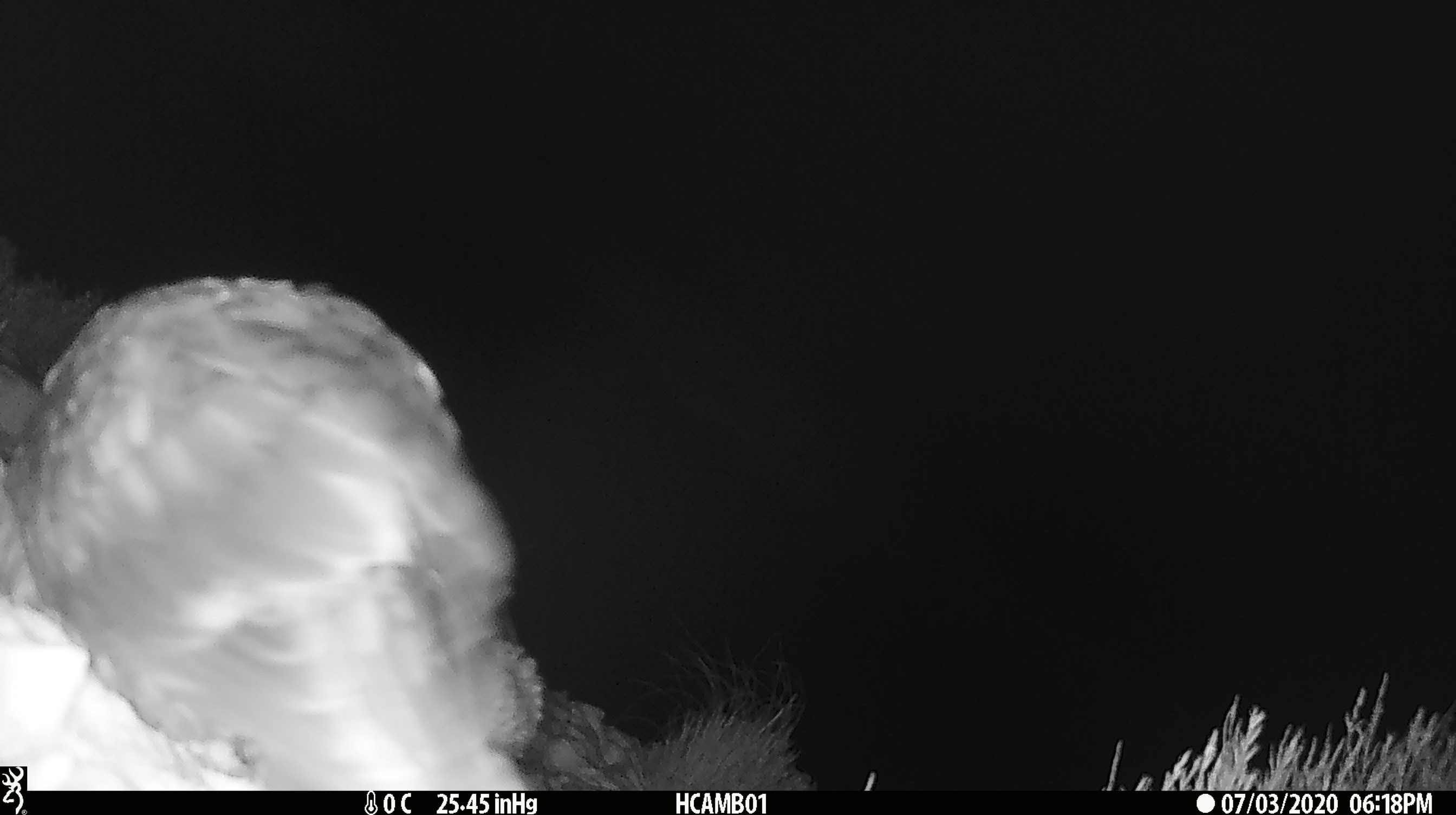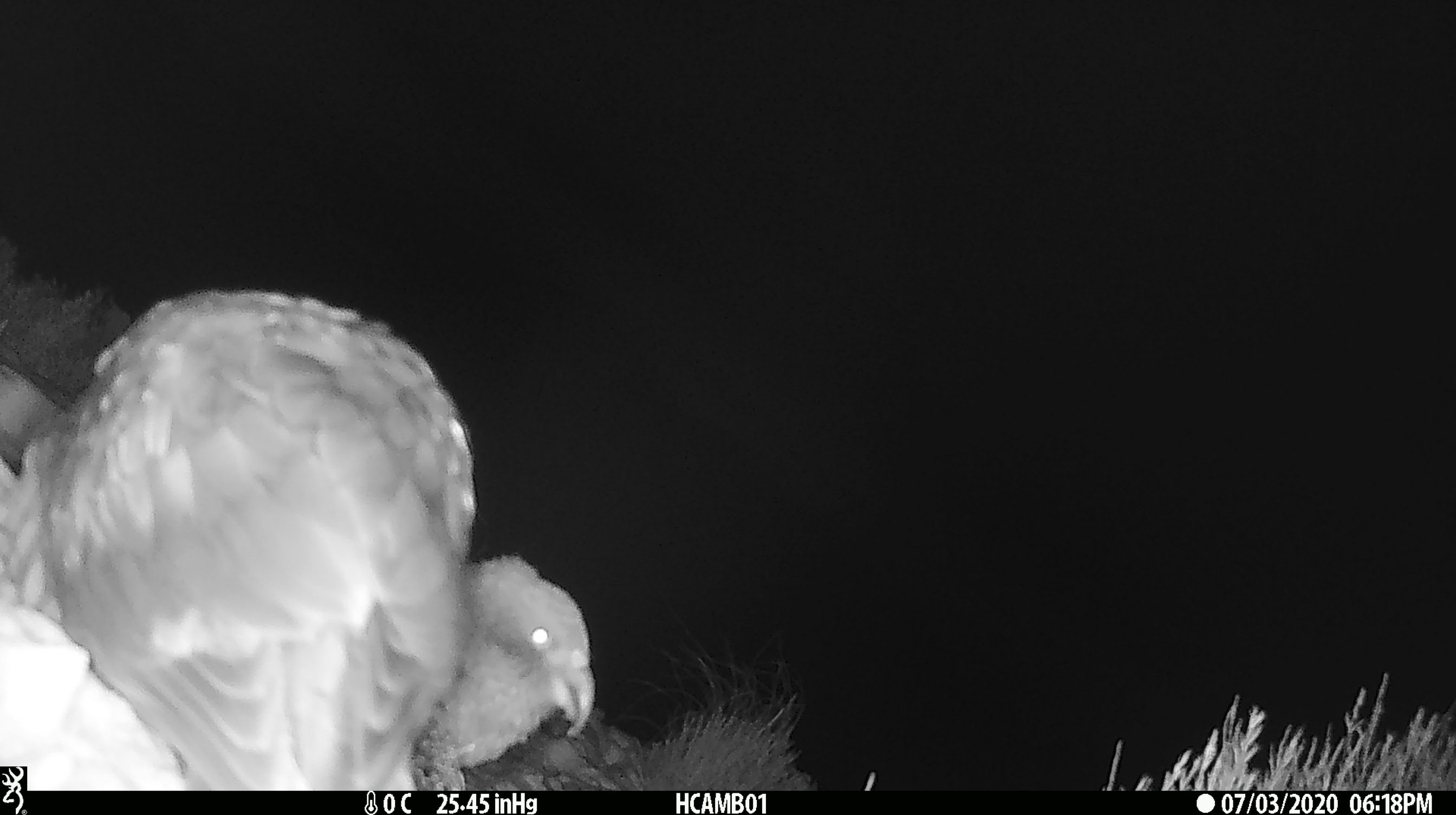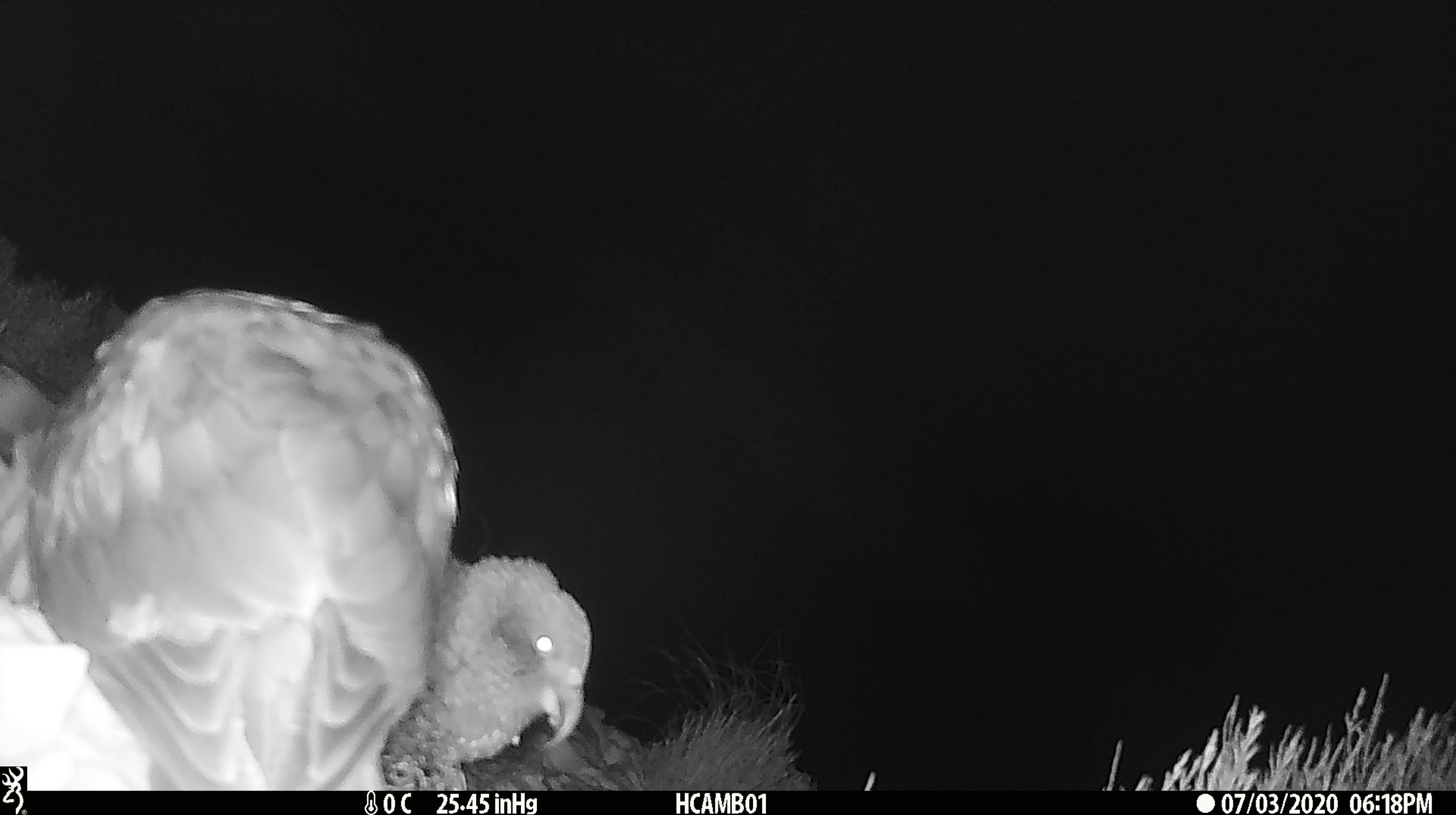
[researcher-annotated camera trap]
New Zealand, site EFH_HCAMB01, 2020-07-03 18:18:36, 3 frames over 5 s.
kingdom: Animalia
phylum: Chordata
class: Aves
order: Psittaciformes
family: Strigopidae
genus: Nestor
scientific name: Nestor notabilis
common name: kea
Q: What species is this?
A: Kea (Nestor notabilis).